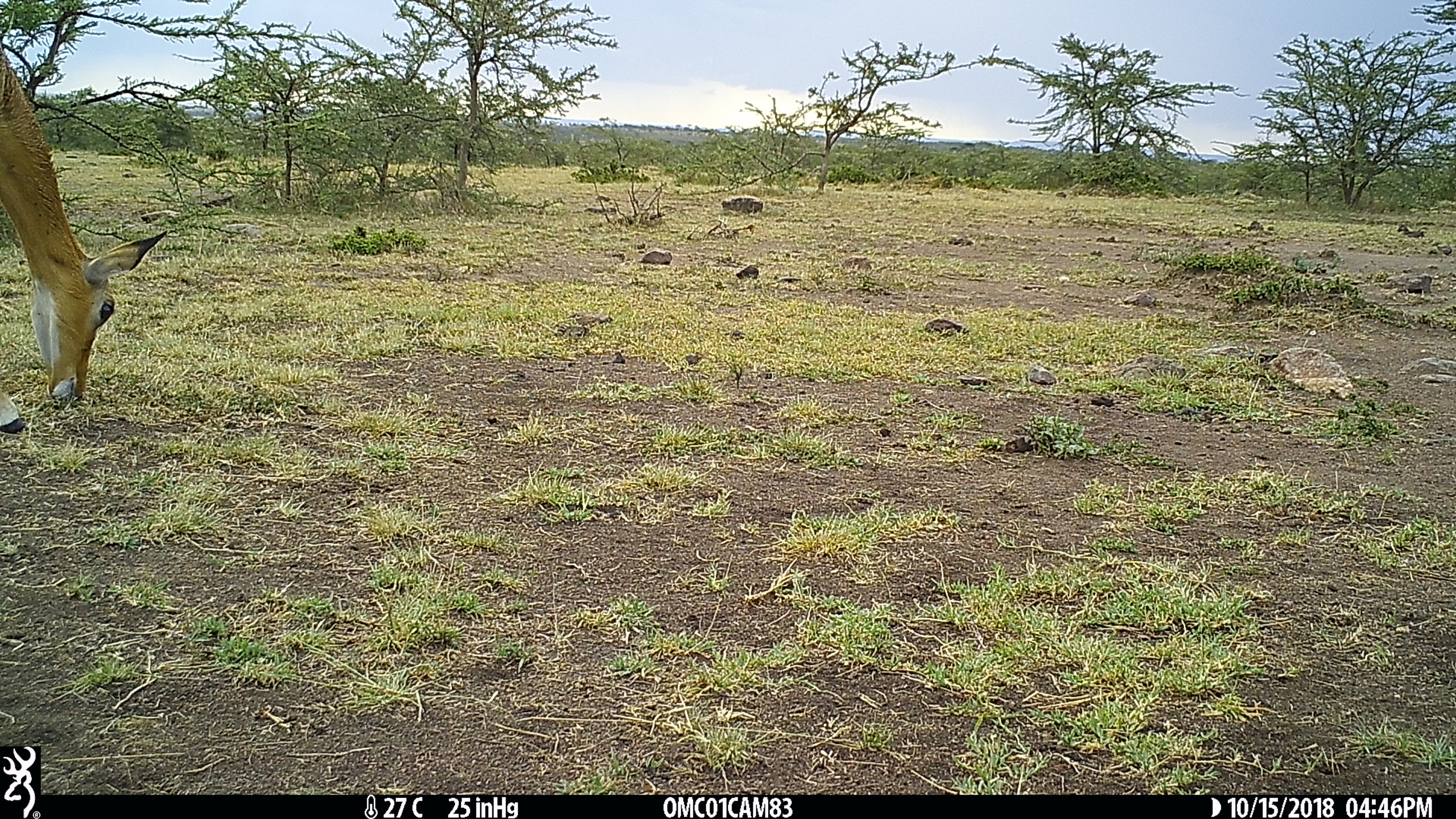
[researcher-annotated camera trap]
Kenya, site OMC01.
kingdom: Animalia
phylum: Chordata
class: Mammalia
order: Artiodactyla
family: Bovidae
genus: Aepyceros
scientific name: Aepyceros melampus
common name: impala